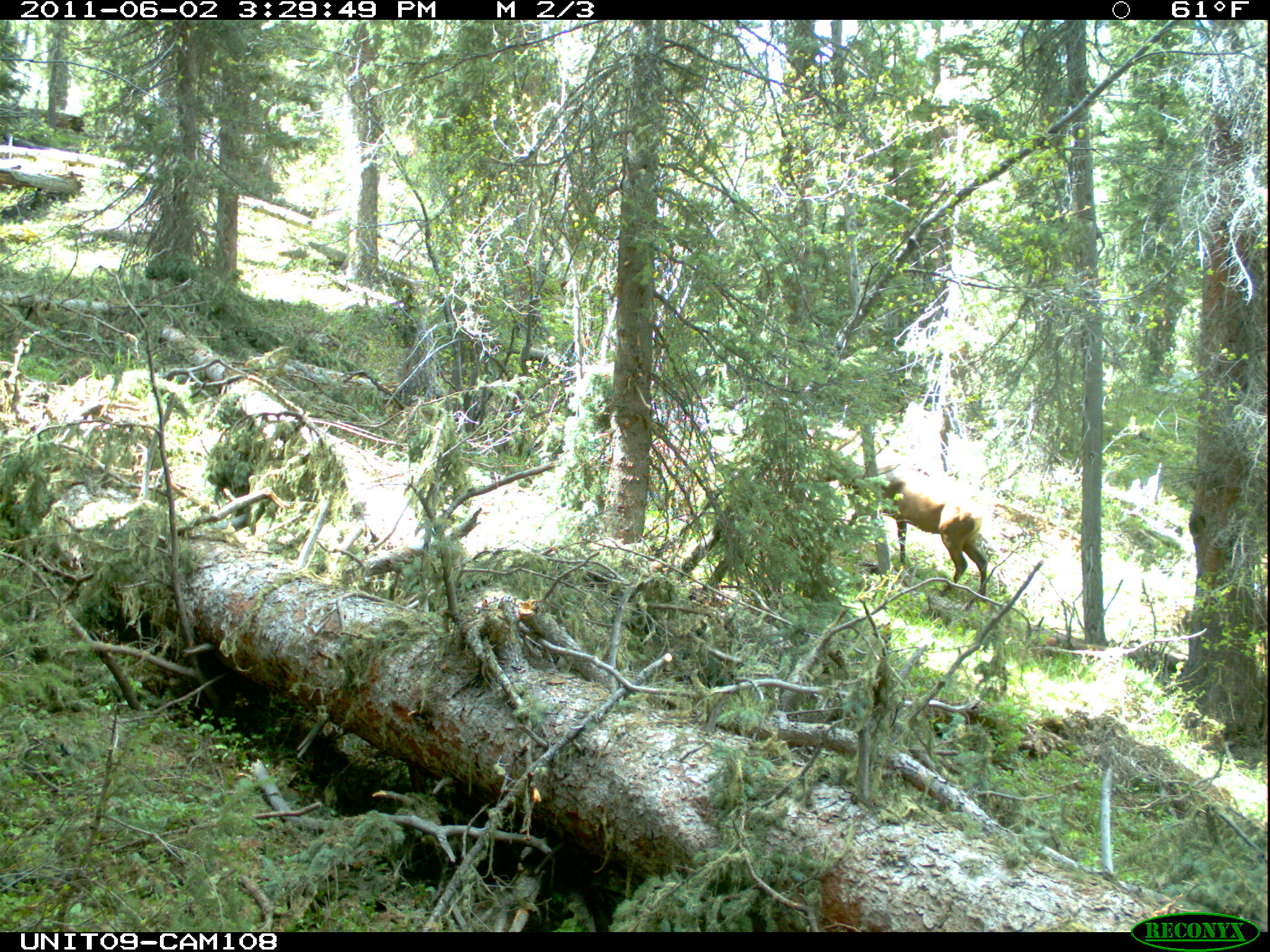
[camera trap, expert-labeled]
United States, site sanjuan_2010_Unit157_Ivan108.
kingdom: Animalia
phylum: Chordata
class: Mammalia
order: Artiodactyla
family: Cervidae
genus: Cervus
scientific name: Cervus elaphus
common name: red deer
Cervus elaphus (red deer).